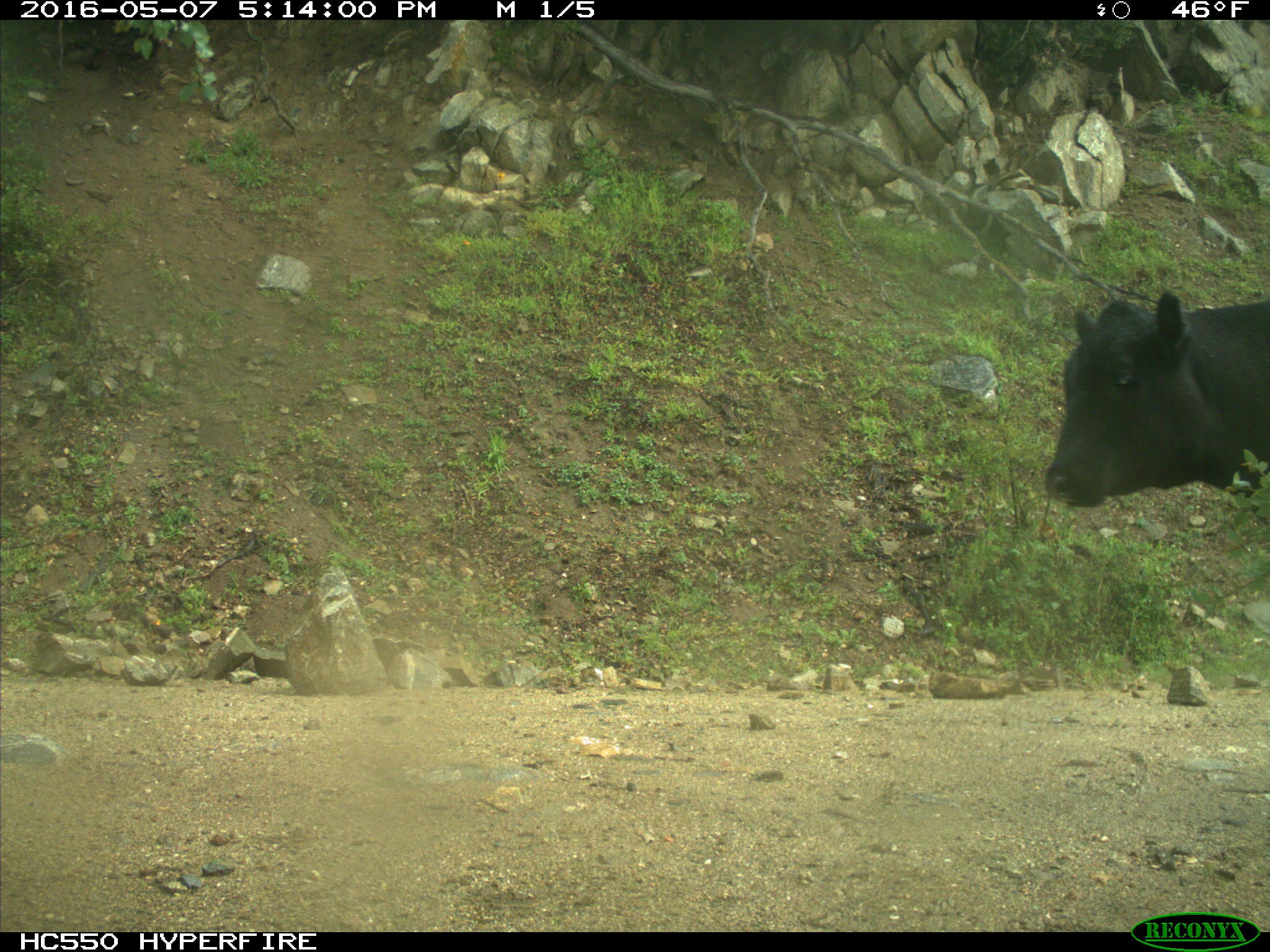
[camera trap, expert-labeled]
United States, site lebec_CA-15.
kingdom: Animalia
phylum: Chordata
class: Mammalia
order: Artiodactyla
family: Bovidae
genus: Bos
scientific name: Bos taurus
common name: domestic cow